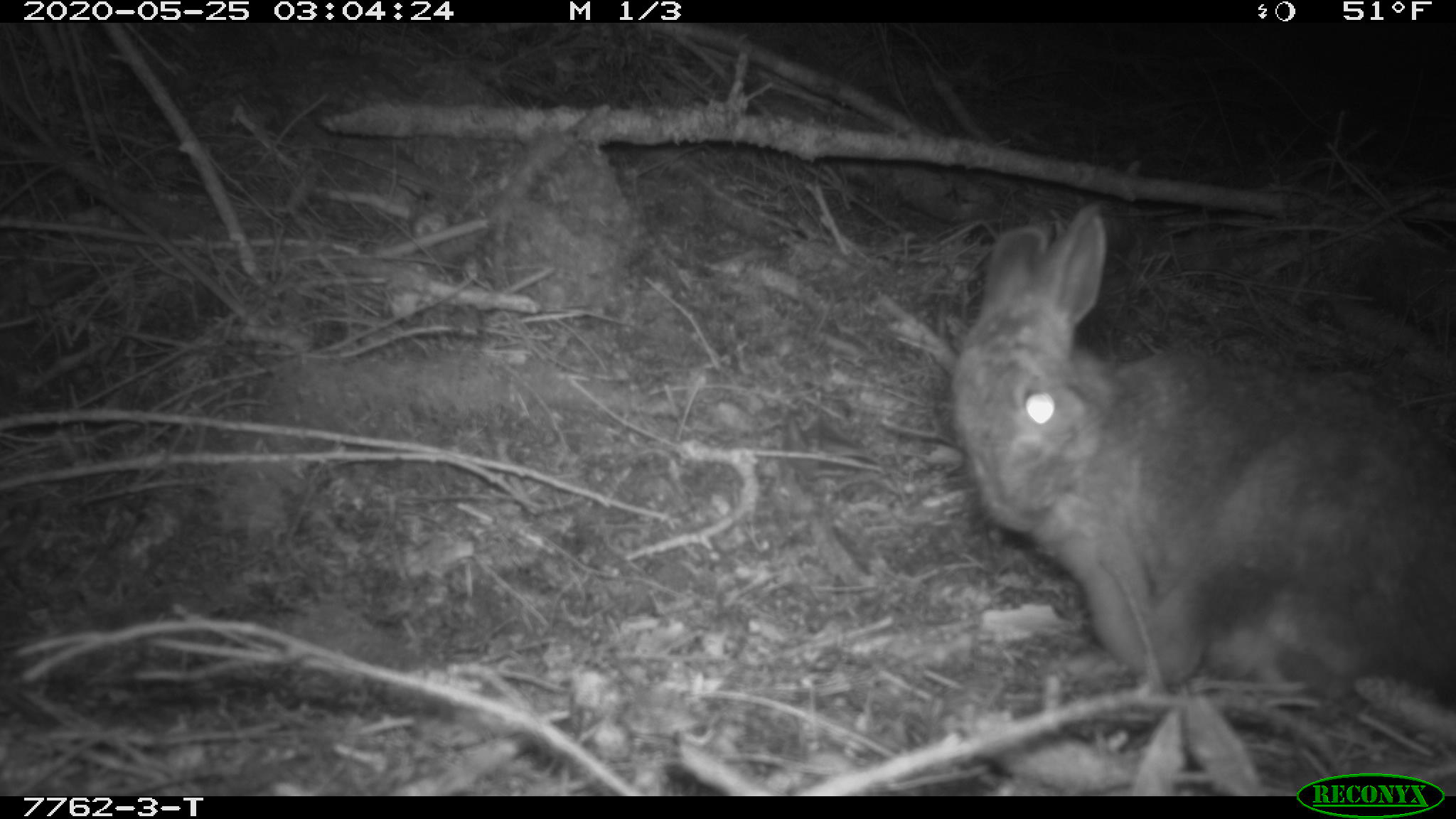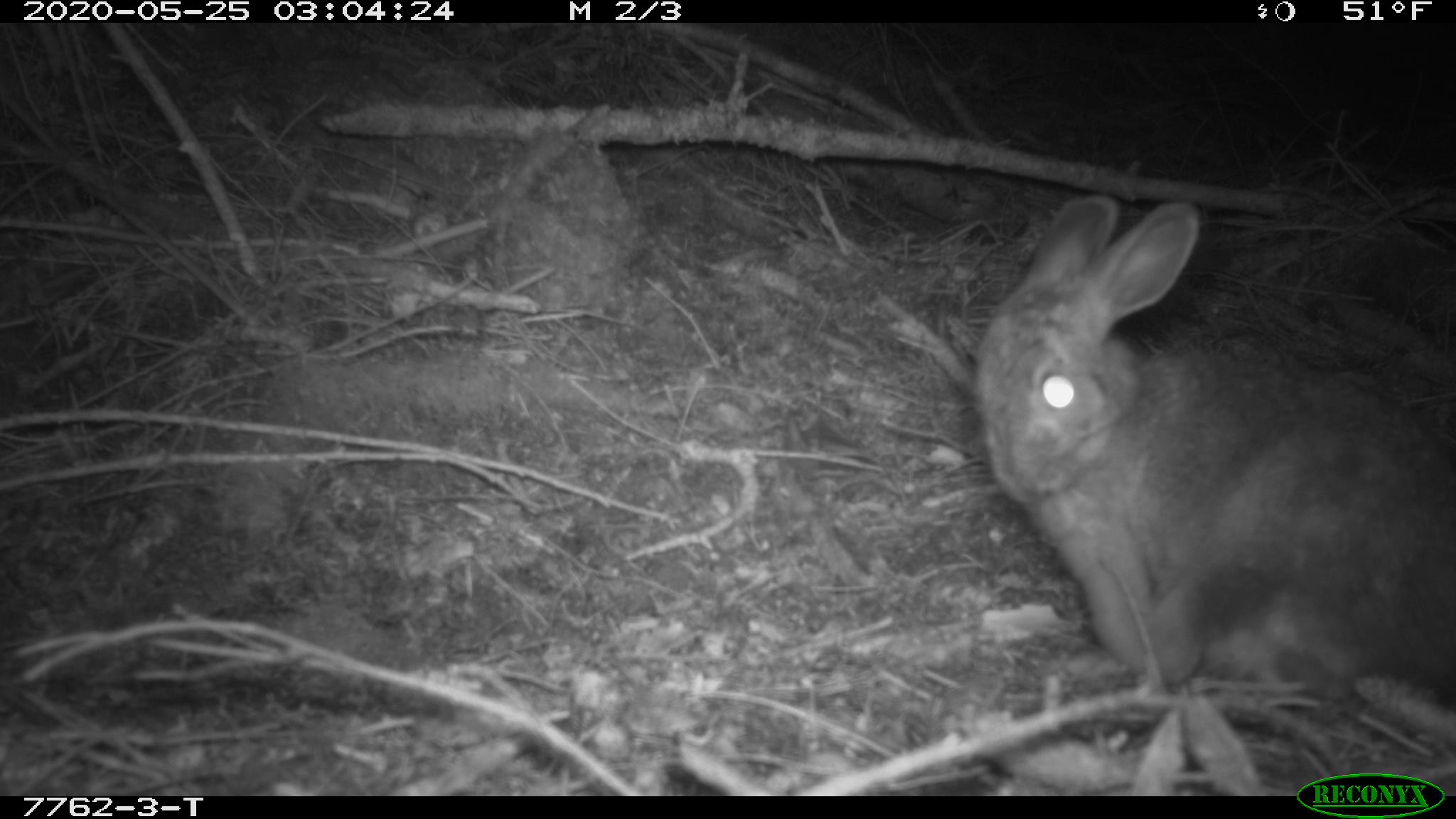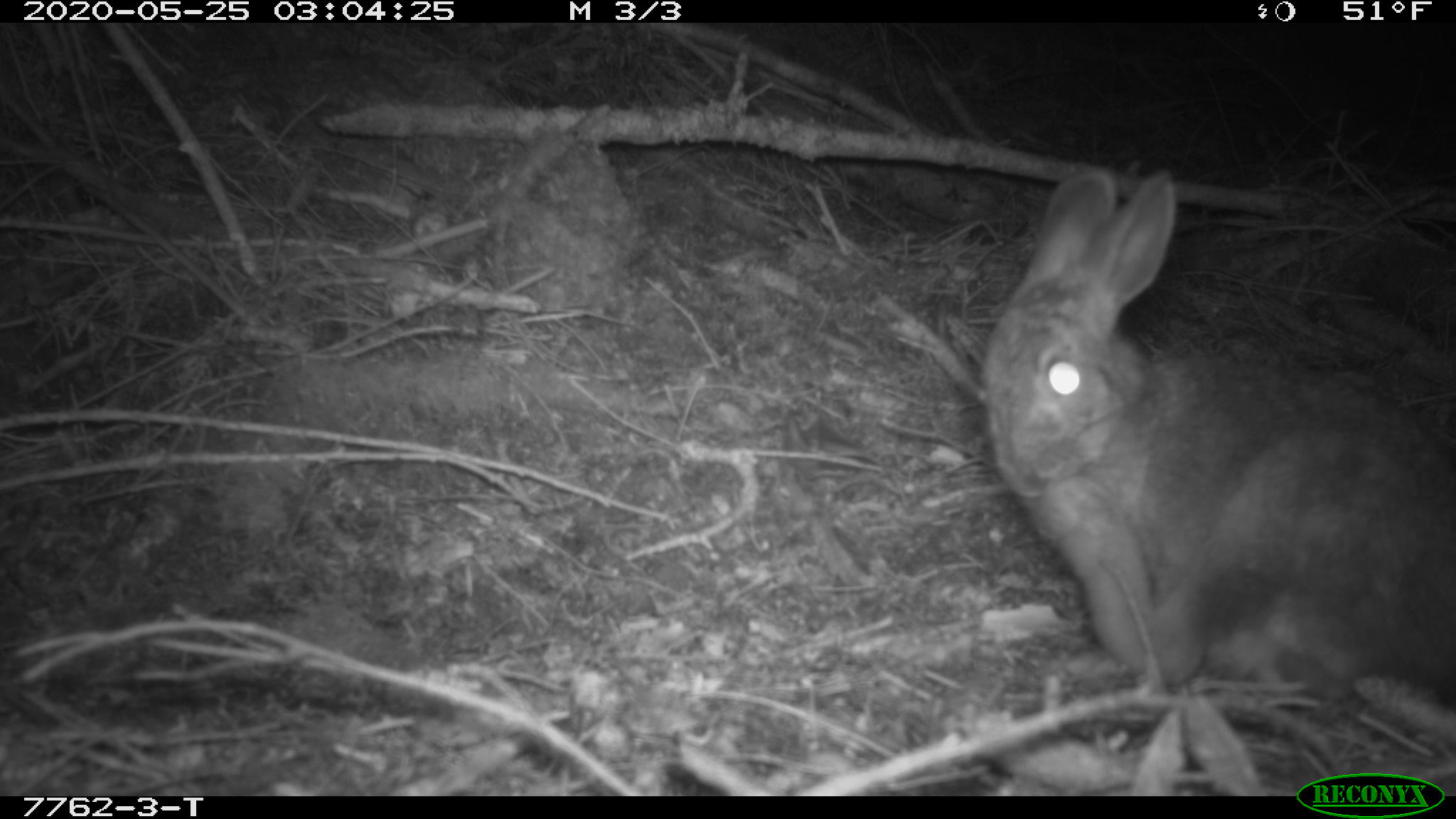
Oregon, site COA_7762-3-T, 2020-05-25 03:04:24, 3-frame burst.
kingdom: Animalia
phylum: Chordata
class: Mammalia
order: Lagomorpha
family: Leporidae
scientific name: Leporidae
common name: hares and rabbits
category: leporidae family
Leporidae family (hares and rabbits) (Leporidae).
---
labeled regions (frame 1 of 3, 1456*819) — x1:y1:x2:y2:
leporidae family: 950:199:1449:721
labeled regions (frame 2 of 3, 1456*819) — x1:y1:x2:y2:
leporidae family: 972:193:1450:722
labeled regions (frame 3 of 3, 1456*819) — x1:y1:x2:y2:
leporidae family: 974:169:1445:717